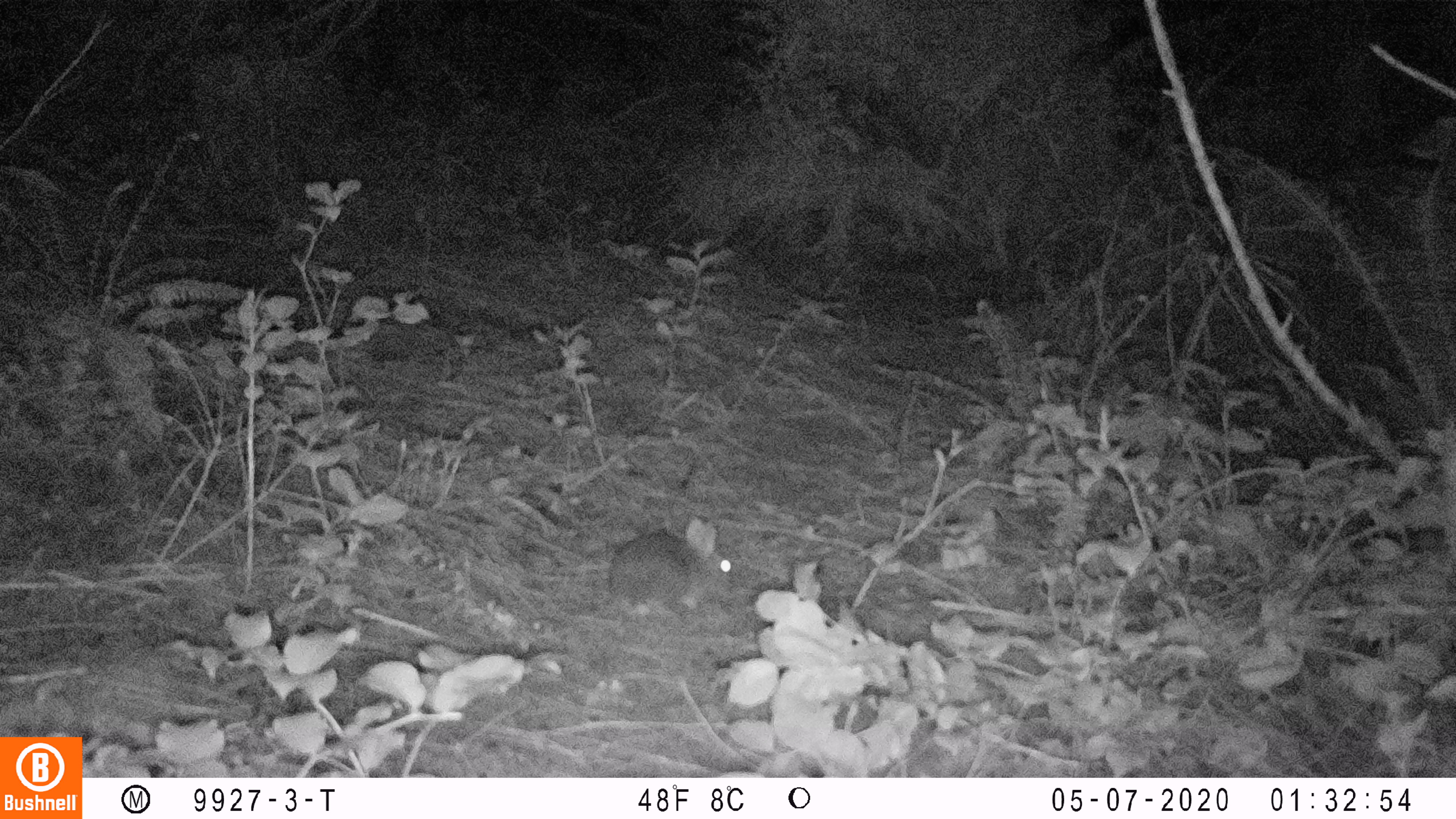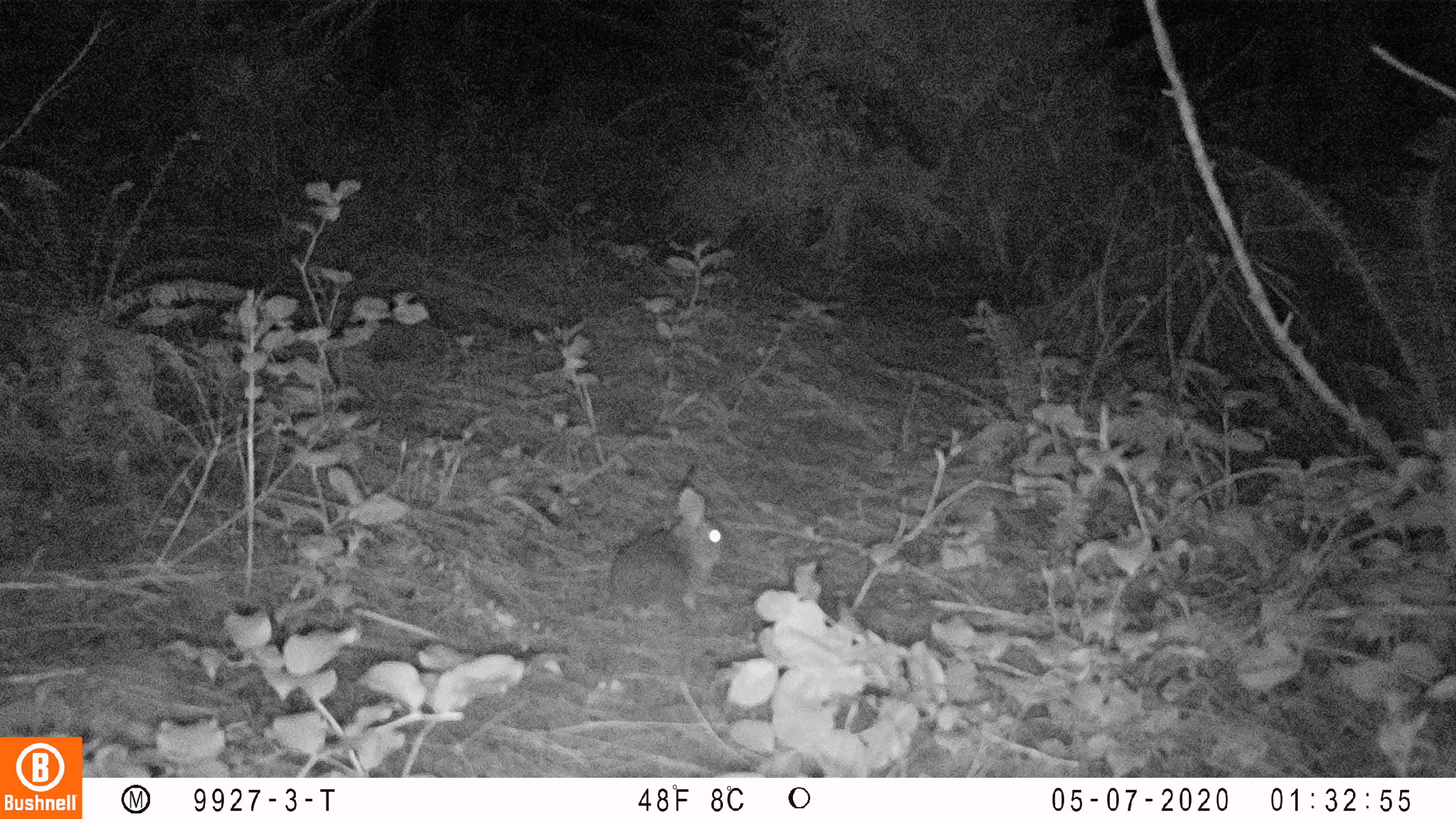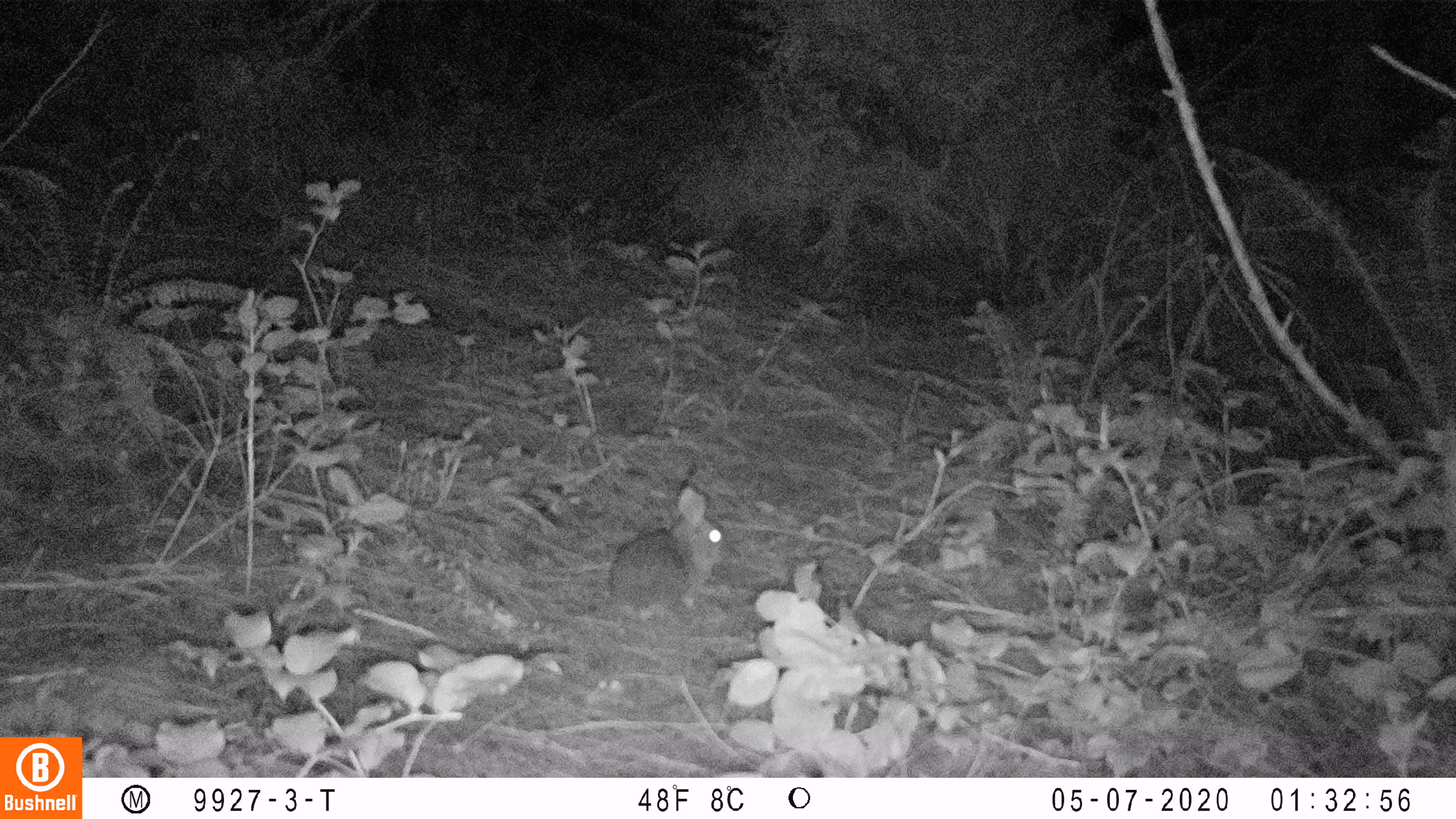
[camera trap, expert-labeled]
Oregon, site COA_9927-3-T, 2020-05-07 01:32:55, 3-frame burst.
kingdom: Animalia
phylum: Chordata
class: Mammalia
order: Lagomorpha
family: Leporidae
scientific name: Leporidae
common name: hares and rabbits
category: leporidae family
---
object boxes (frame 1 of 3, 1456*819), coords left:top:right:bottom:
leporidae family: 604:517:736:621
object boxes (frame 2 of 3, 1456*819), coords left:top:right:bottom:
leporidae family: 606:484:729:623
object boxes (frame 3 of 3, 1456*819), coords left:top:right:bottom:
leporidae family: 608:481:727:620